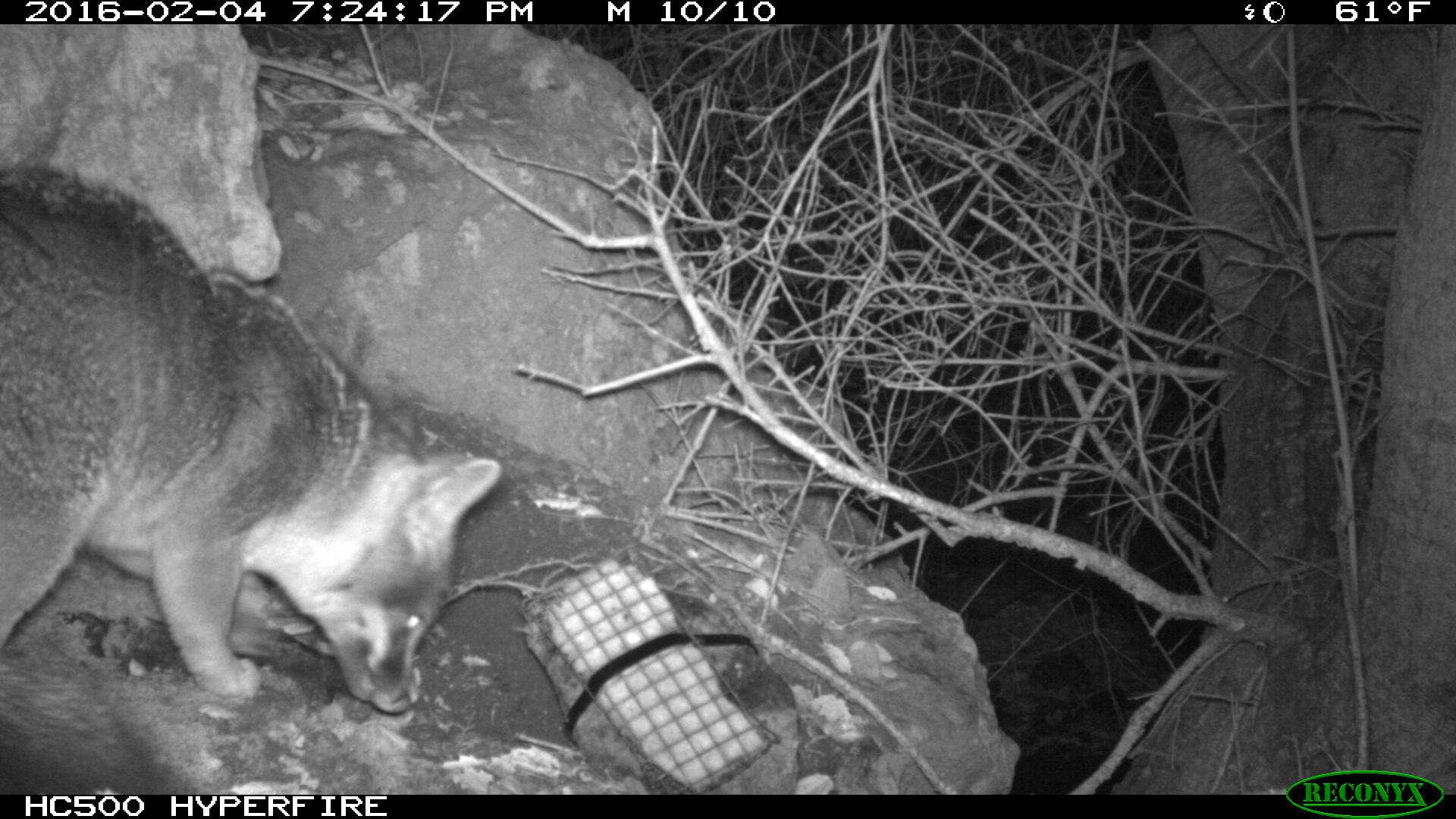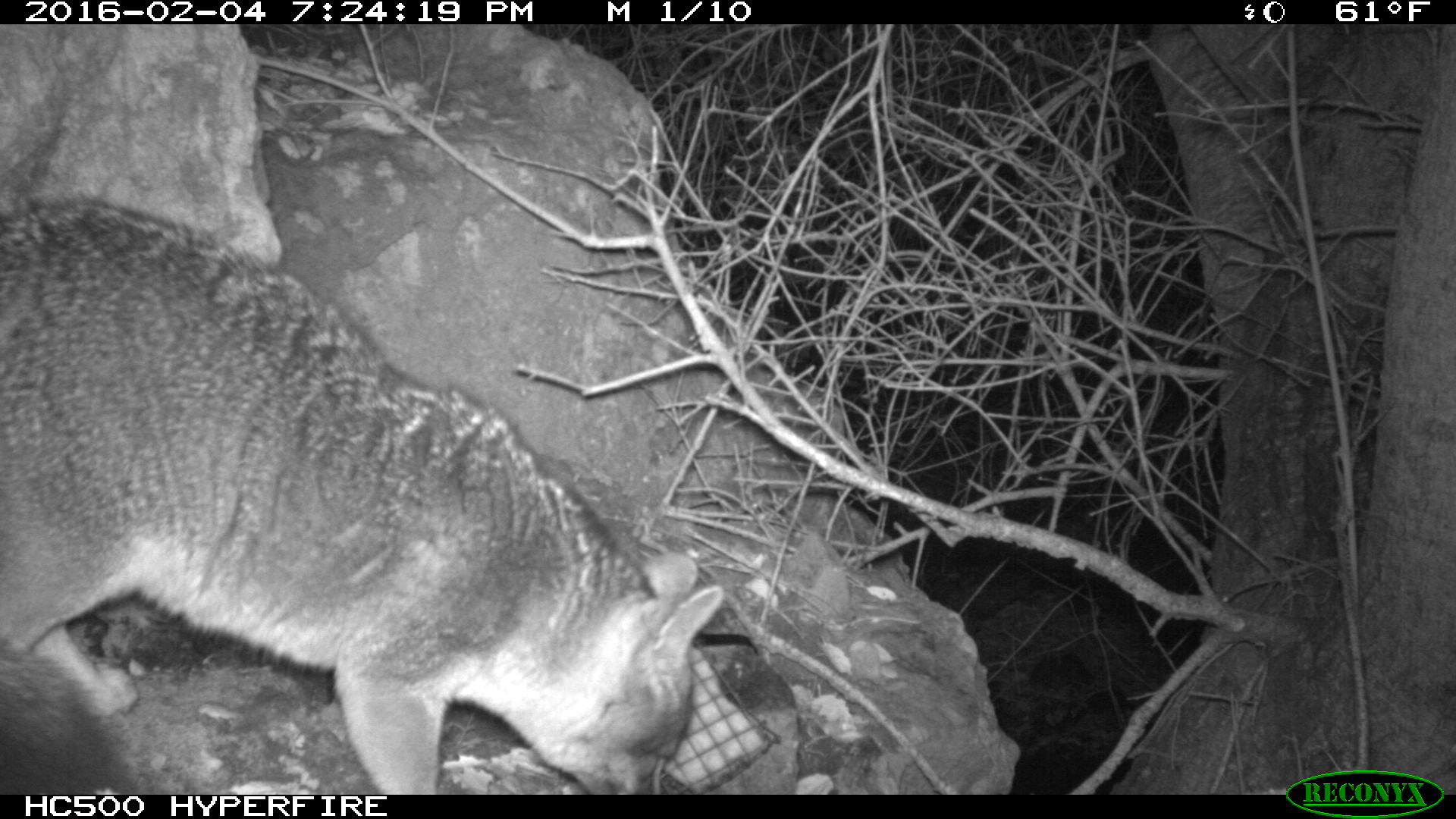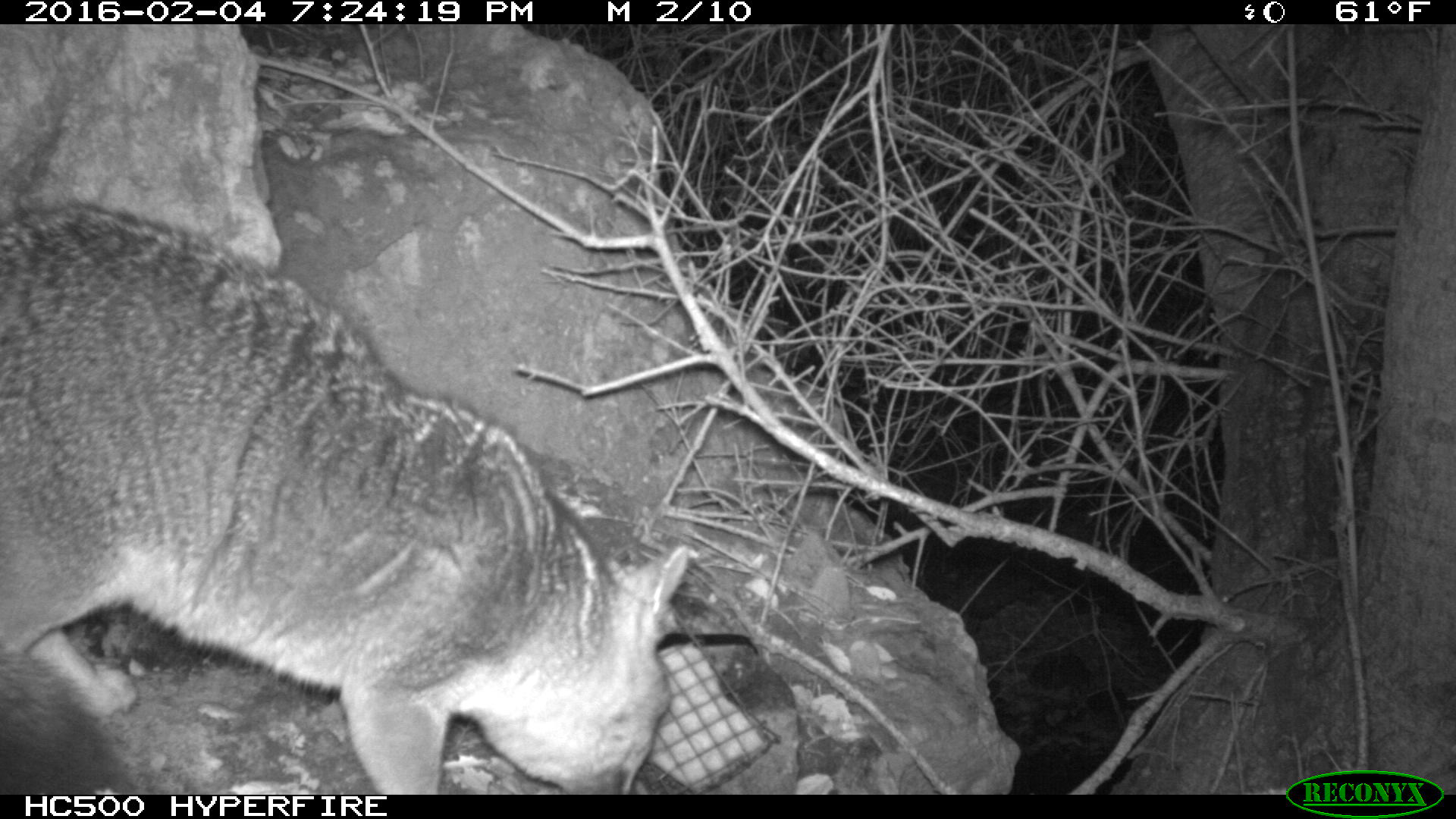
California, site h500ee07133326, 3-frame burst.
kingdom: Animalia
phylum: Chordata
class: Mammalia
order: Carnivora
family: Canidae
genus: Urocyon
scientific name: Urocyon littoralis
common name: island fox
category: fox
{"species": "fox (island fox) (Urocyon littoralis)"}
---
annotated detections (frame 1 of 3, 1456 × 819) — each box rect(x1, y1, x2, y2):
fox: rect(0, 158, 504, 714)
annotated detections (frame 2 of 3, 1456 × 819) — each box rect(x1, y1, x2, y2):
fox: rect(0, 195, 723, 795)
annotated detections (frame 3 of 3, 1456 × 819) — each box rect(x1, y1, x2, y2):
fox: rect(0, 201, 690, 795)